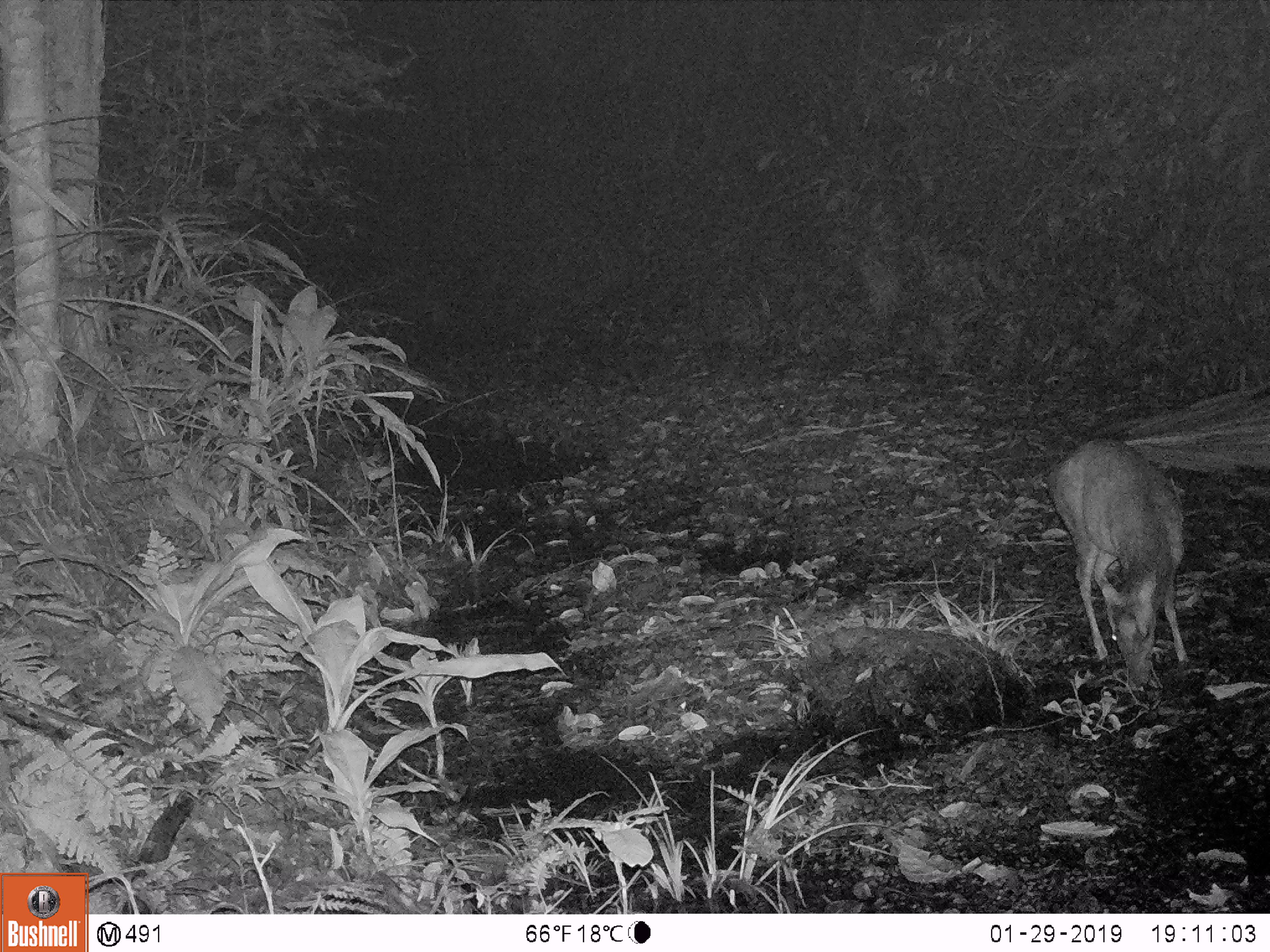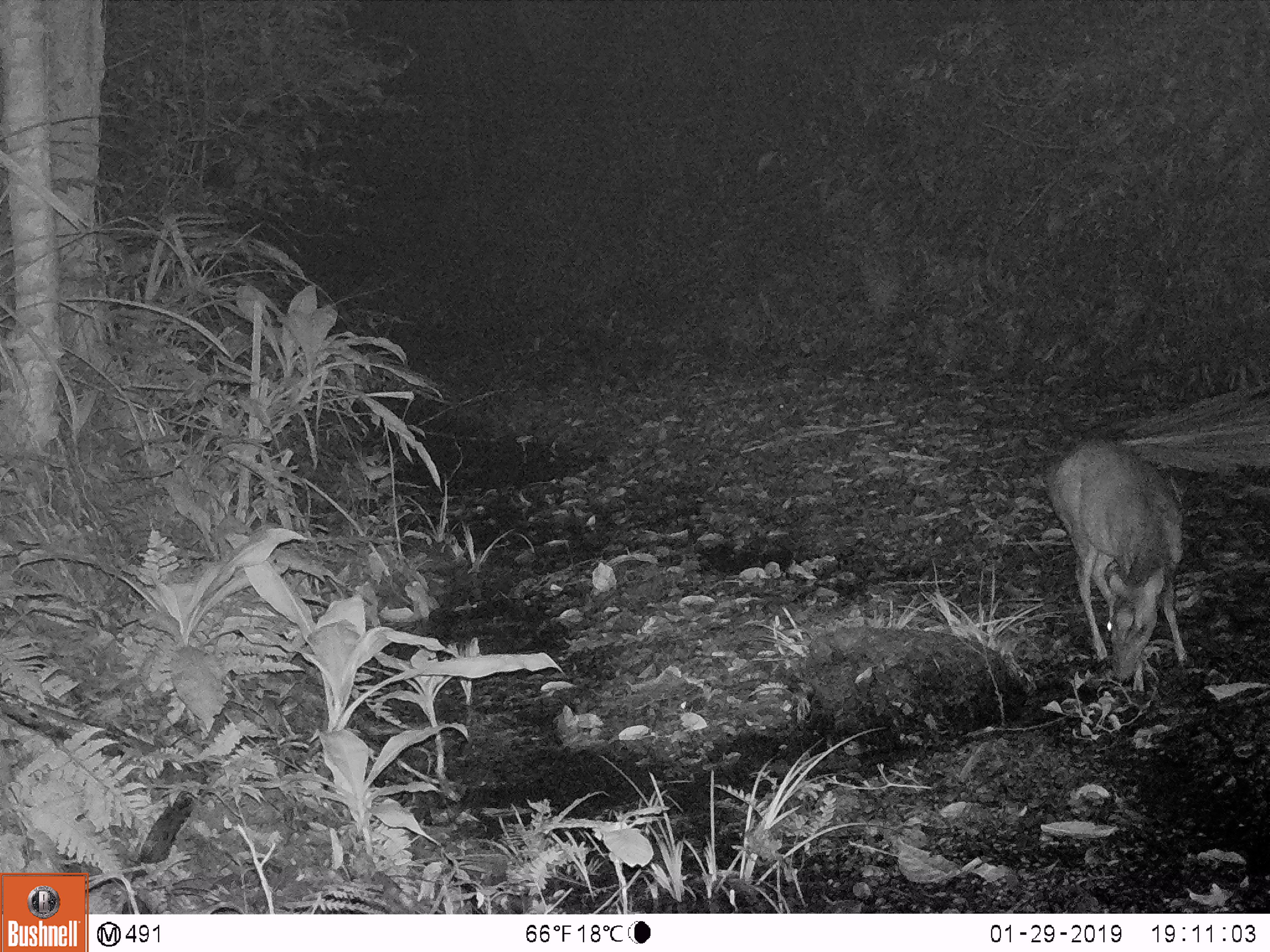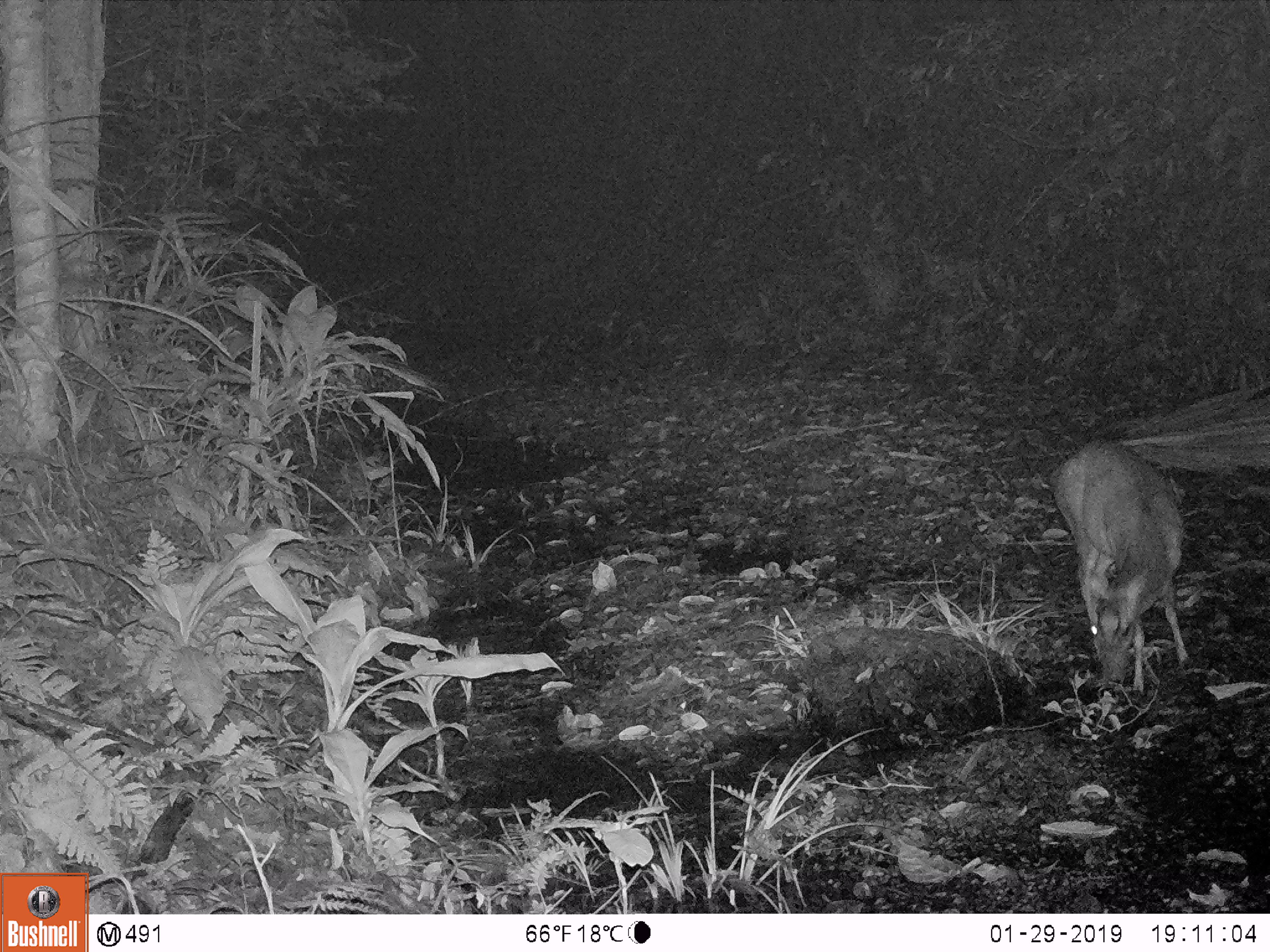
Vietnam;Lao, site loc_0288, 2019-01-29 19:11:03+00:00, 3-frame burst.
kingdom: Animalia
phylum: Chordata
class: Mammalia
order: Artiodactyla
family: Cervidae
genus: Muntiacus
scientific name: Muntiacus rooseveltorum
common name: roosevelt's muntjac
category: roosevelts muntjac group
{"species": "roosevelts muntjac group (roosevelt's muntjac) (Muntiacus rooseveltorum)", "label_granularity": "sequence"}